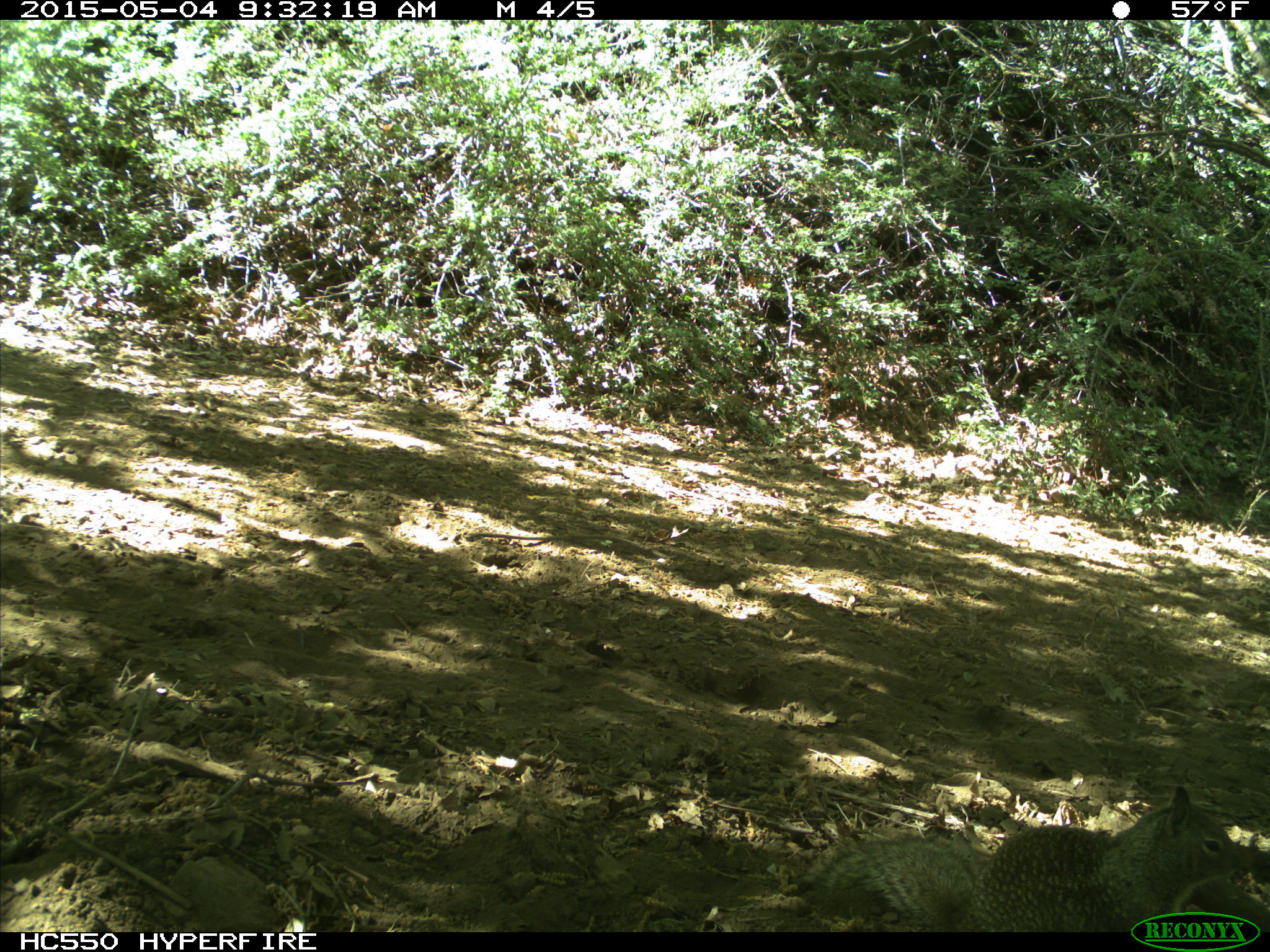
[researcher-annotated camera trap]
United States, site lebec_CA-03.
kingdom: Animalia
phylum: Chordata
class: Mammalia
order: Rodentia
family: Sciuridae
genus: Otospermophilus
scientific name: Otospermophilus beecheyi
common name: california ground squirrel